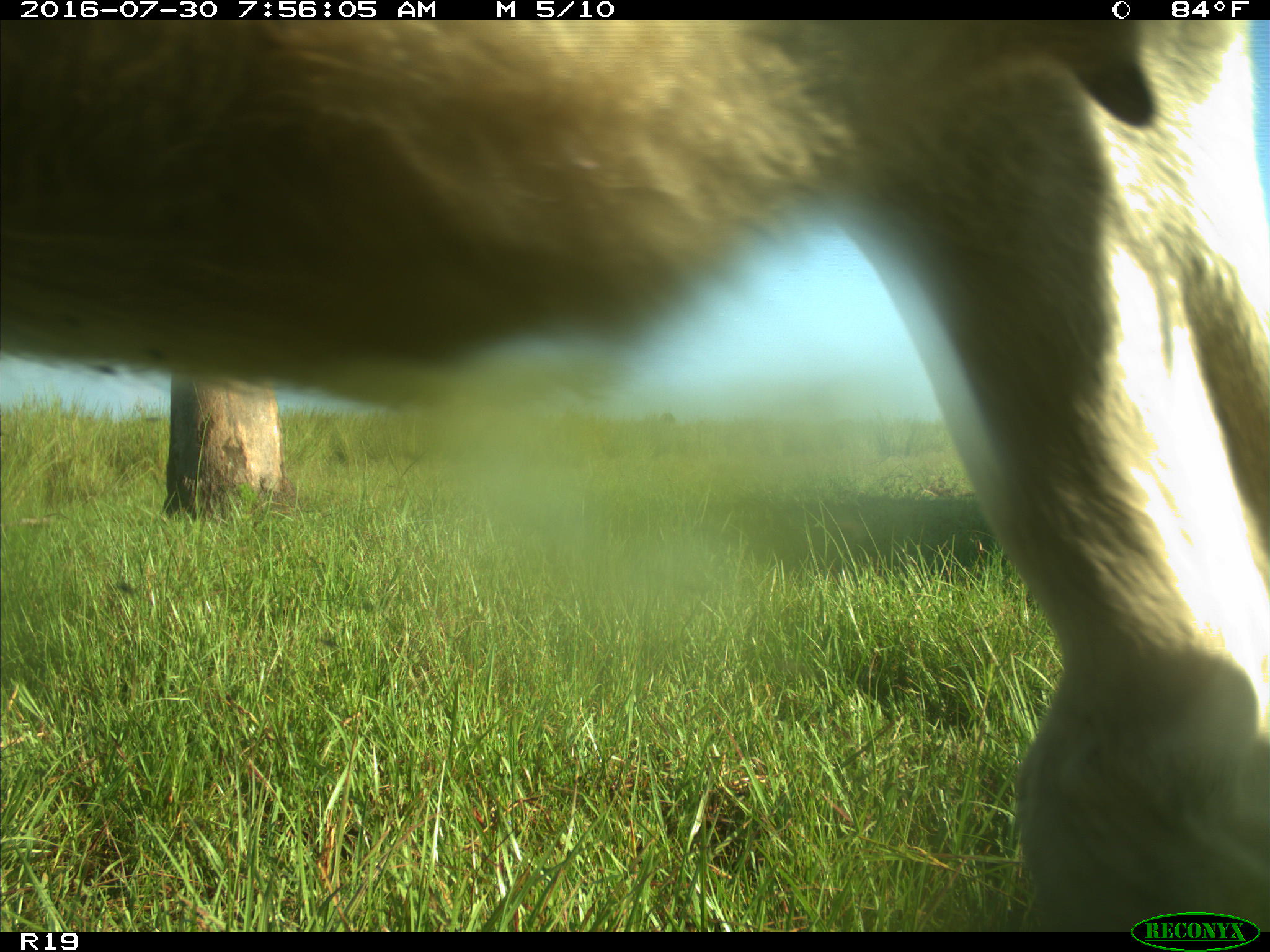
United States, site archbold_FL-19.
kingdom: Animalia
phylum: Chordata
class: Mammalia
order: Artiodactyla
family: Bovidae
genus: Bos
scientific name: Bos taurus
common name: domestic cow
Bos taurus (domestic cow).